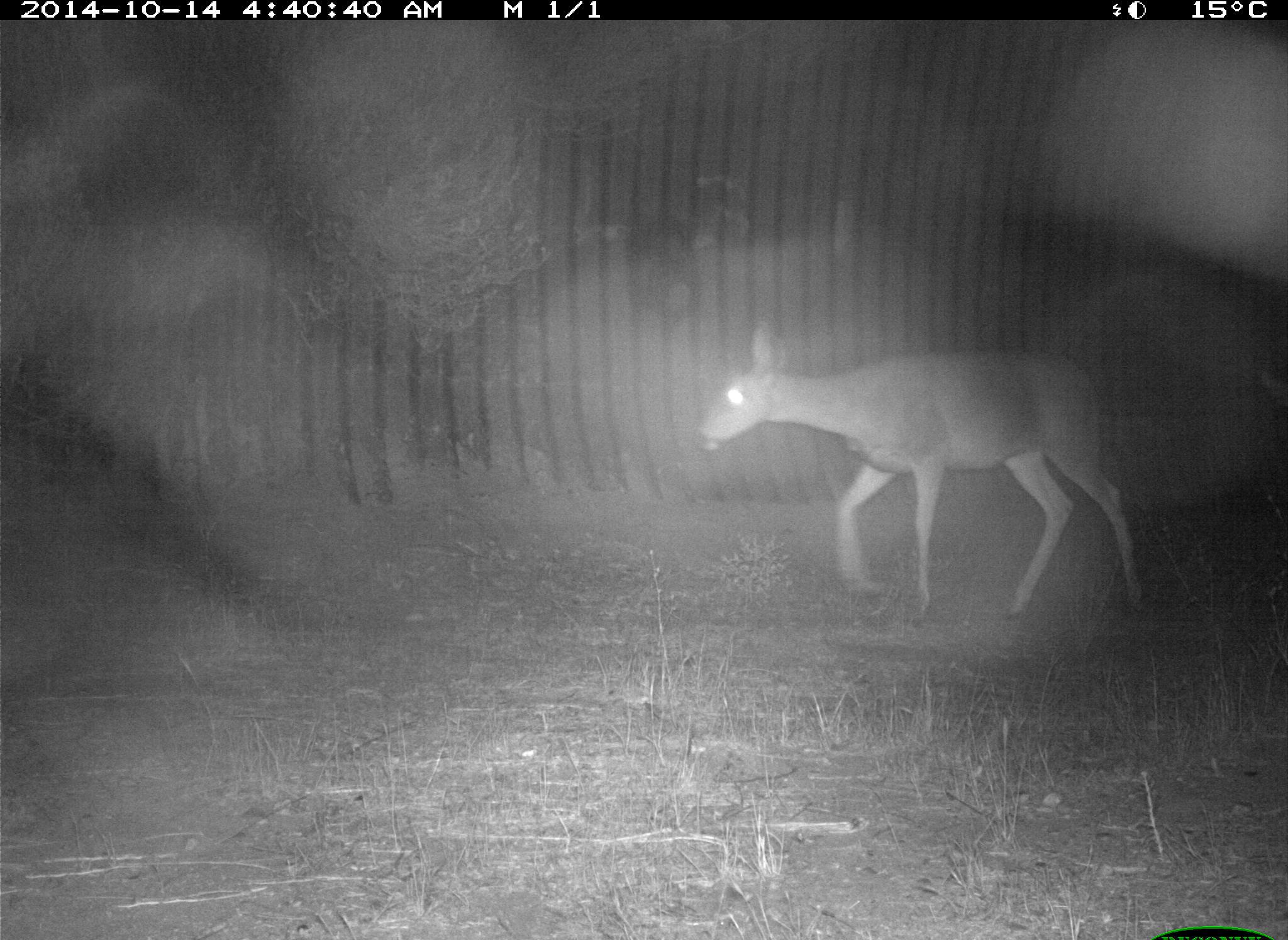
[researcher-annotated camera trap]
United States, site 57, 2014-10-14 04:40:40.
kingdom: Animalia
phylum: Chordata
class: Mammalia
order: Artiodactyla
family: Cervidae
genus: Odocoileus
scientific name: Odocoileus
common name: deer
Deer (Odocoileus).